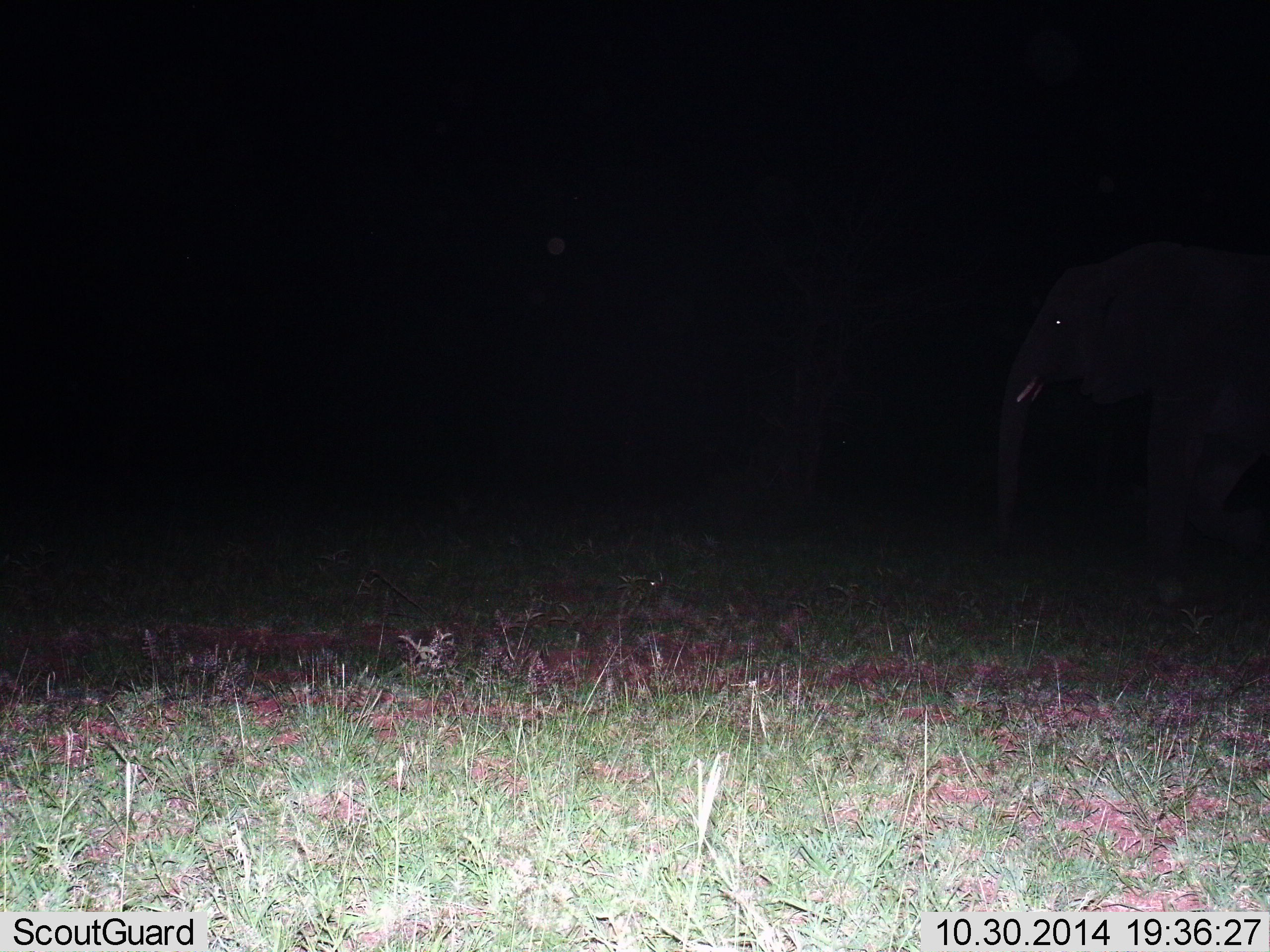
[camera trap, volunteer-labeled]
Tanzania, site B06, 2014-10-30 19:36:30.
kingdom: Animalia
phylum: Chordata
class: Mammalia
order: Proboscidea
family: Elephantidae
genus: Loxodonta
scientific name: Loxodonta africana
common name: african bush elephant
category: elephant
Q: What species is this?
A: Elephant (african bush elephant) (Loxodonta africana).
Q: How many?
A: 1.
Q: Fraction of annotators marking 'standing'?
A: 50%.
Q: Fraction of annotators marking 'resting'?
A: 0%.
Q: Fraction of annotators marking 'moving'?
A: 50%.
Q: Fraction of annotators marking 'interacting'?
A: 0%.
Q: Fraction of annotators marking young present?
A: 0%.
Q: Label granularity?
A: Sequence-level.